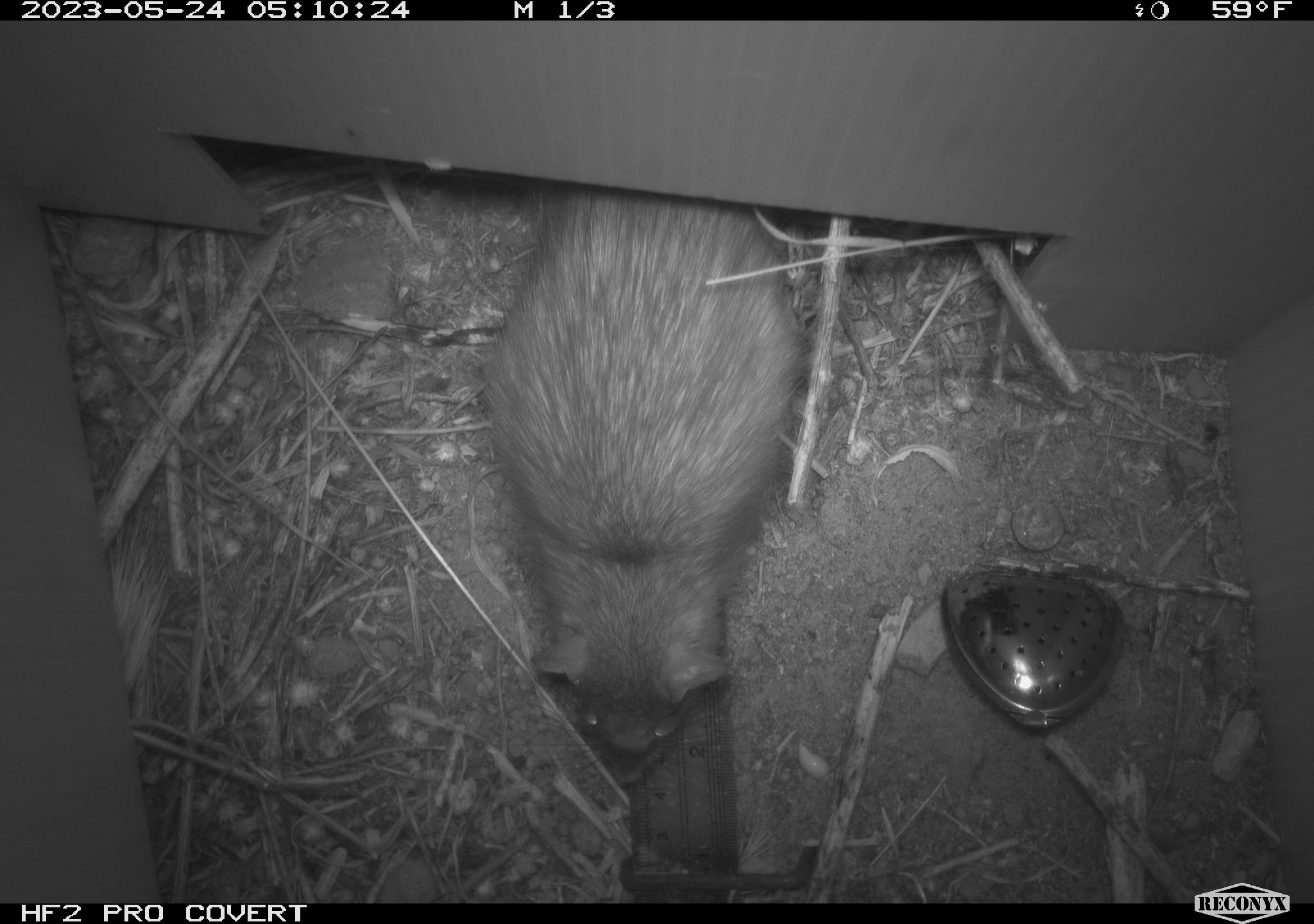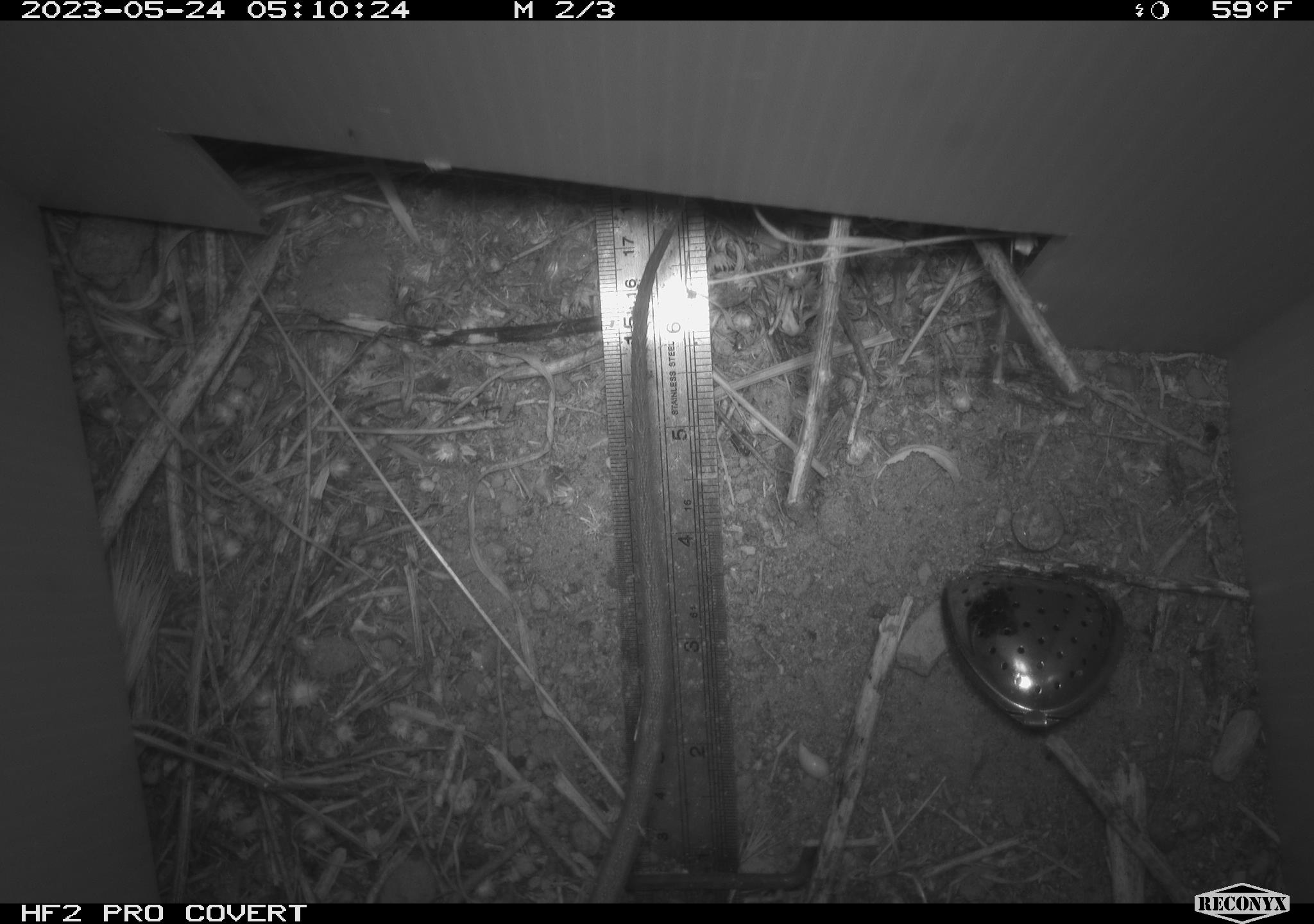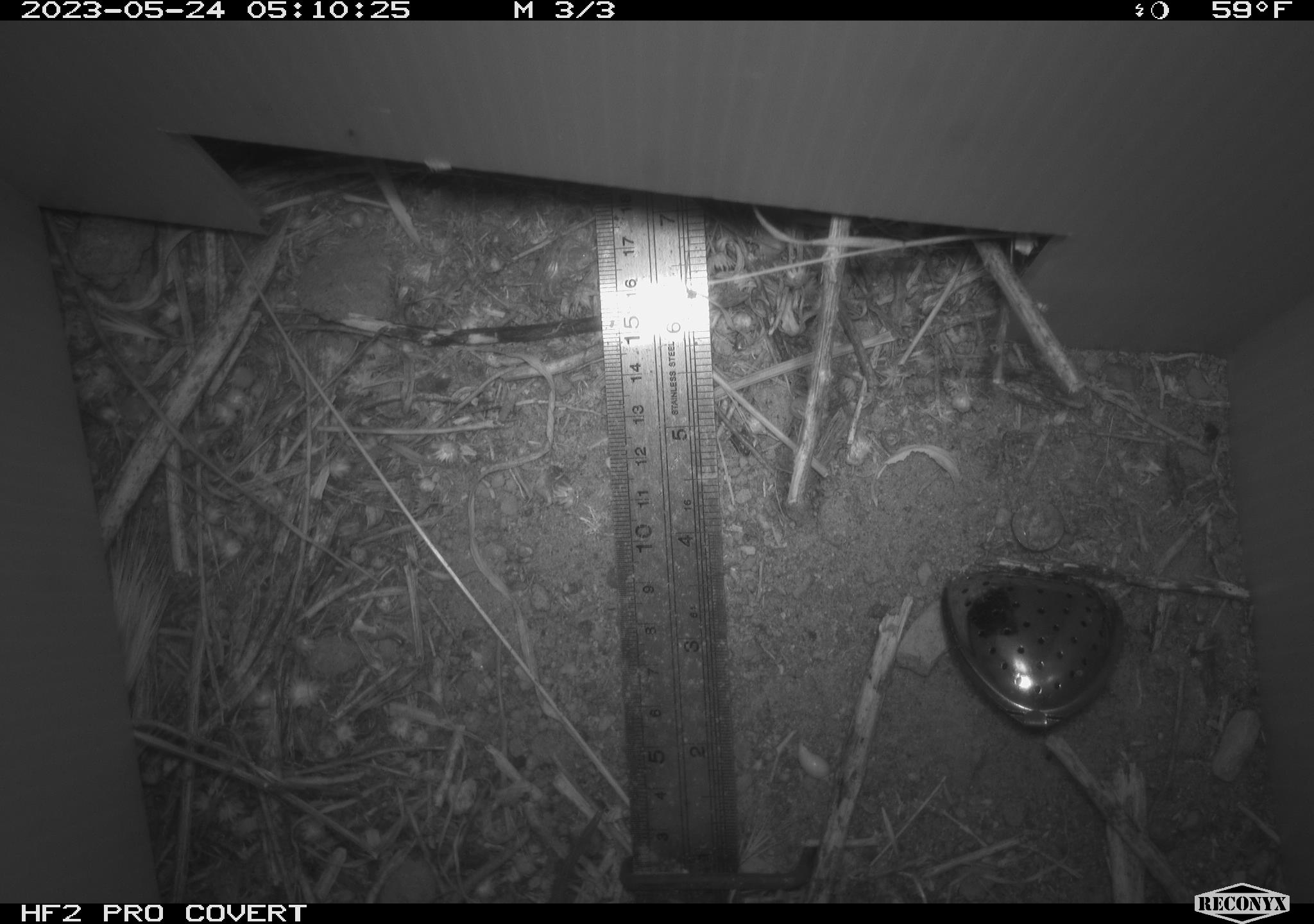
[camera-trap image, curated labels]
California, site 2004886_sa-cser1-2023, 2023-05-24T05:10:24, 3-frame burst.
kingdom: Animalia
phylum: Chordata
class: Mammalia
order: Rodentia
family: Muridae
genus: Rattus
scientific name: Rattus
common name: rat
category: rattus species